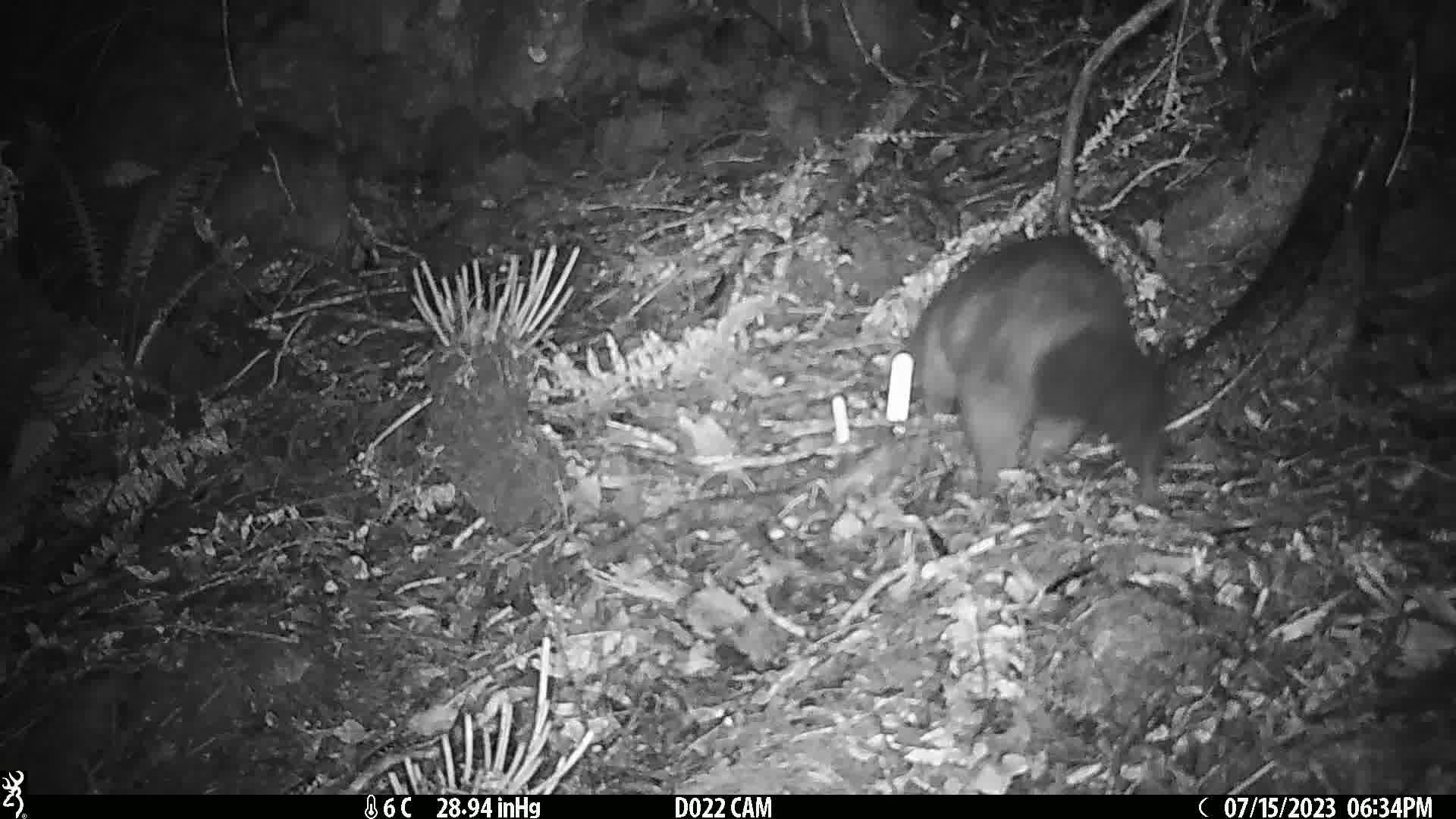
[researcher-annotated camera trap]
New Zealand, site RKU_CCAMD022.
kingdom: Animalia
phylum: Chordata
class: Mammalia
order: Diprotodontia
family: Phalangeridae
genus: Trichosurus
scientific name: Trichosurus vulpecula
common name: common brushtail possum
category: possum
Possum (common brushtail possum) (Trichosurus vulpecula).